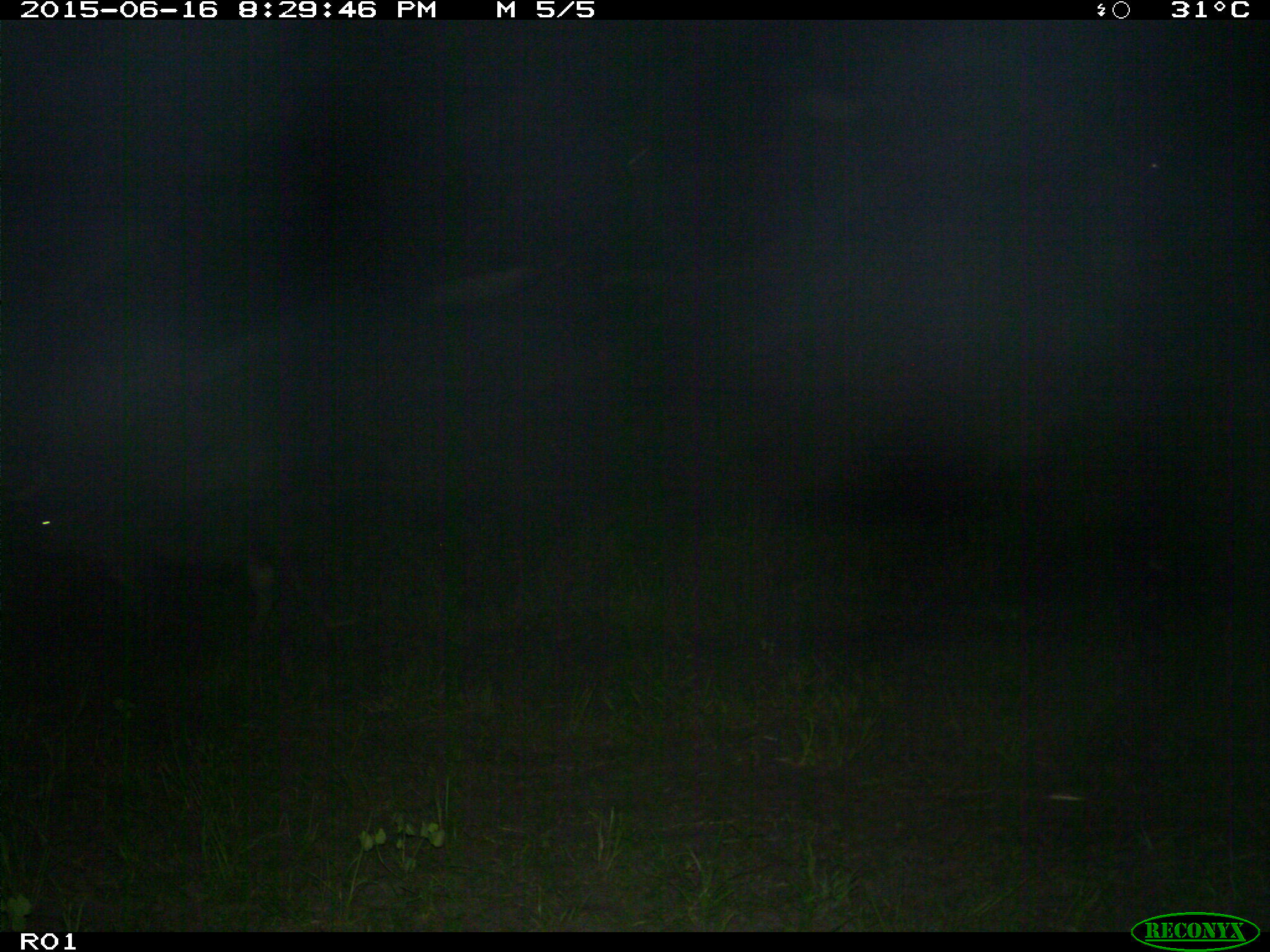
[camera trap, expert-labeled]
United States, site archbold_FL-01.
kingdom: Animalia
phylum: Chordata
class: Mammalia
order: Artiodactyla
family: Bovidae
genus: Bos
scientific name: Bos taurus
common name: domestic cow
Bos taurus (domestic cow).